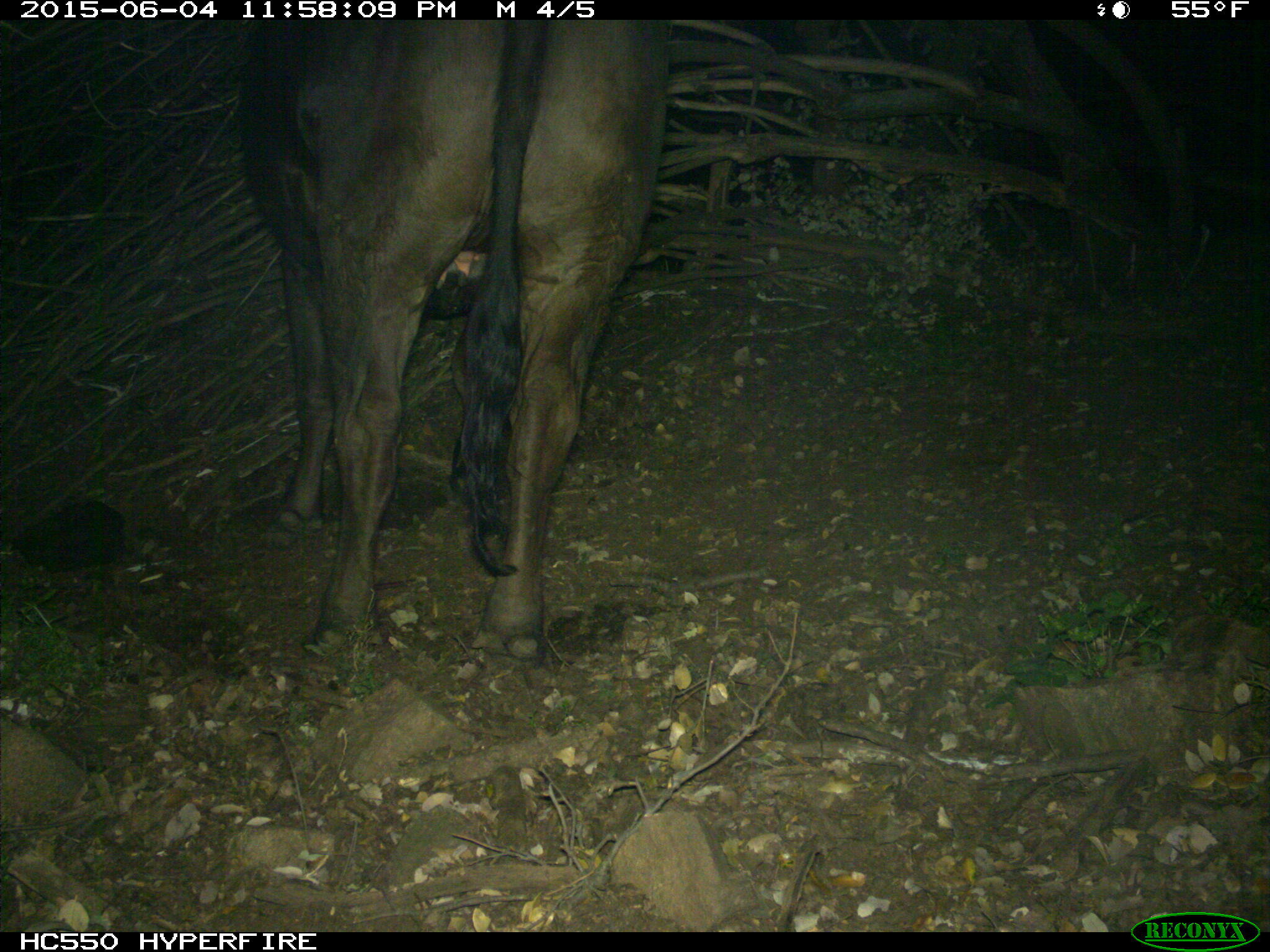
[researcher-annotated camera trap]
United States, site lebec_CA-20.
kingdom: Animalia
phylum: Chordata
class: Mammalia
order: Artiodactyla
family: Bovidae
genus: Bos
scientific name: Bos taurus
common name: domestic cow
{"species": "Bos taurus (domestic cow)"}